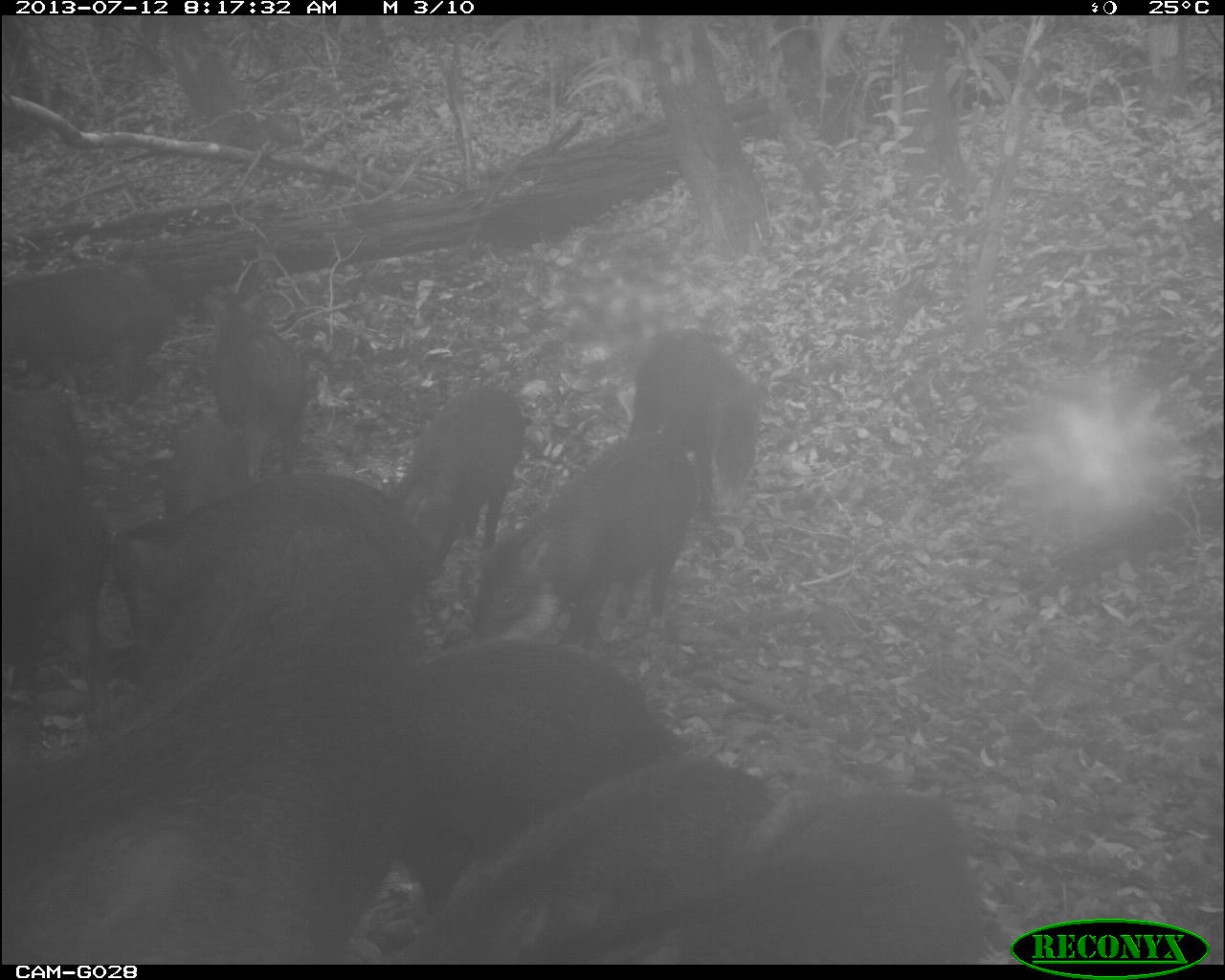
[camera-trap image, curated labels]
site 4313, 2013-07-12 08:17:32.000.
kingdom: Animalia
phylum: Chordata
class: Mammalia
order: Artiodactyla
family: Tayassuidae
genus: Tayassu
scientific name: Tayassu pecari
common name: white-lipped peccary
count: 25